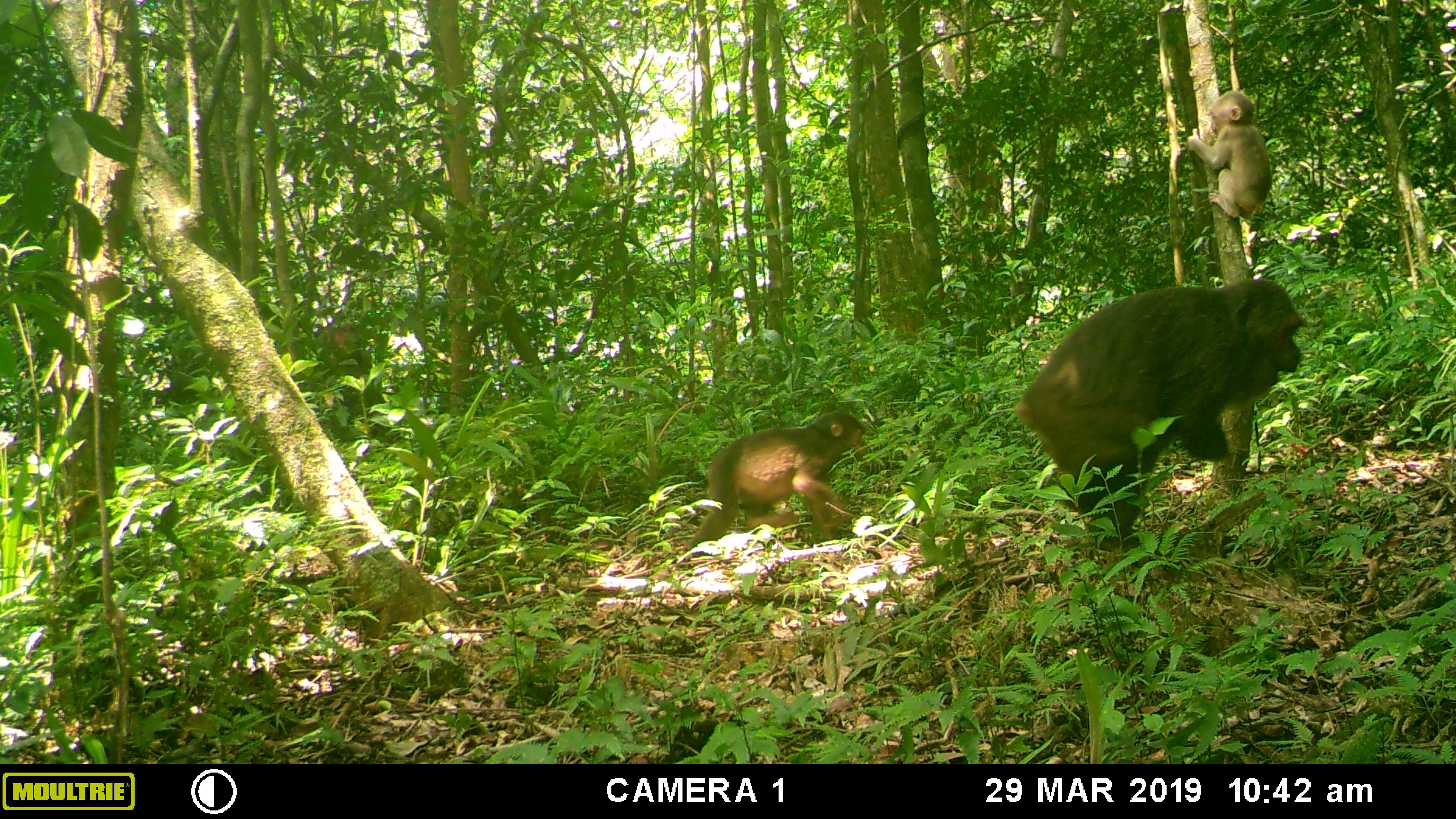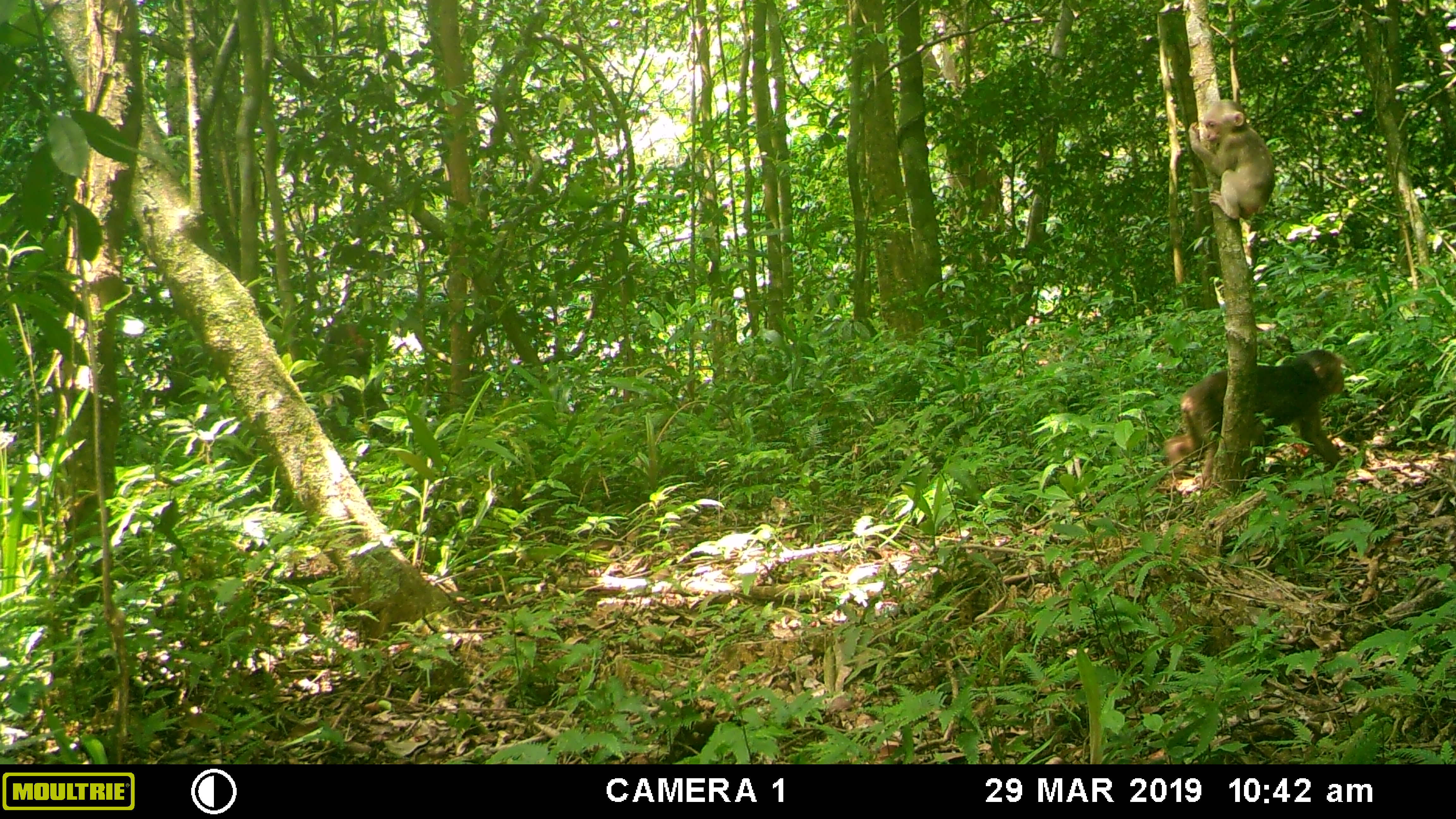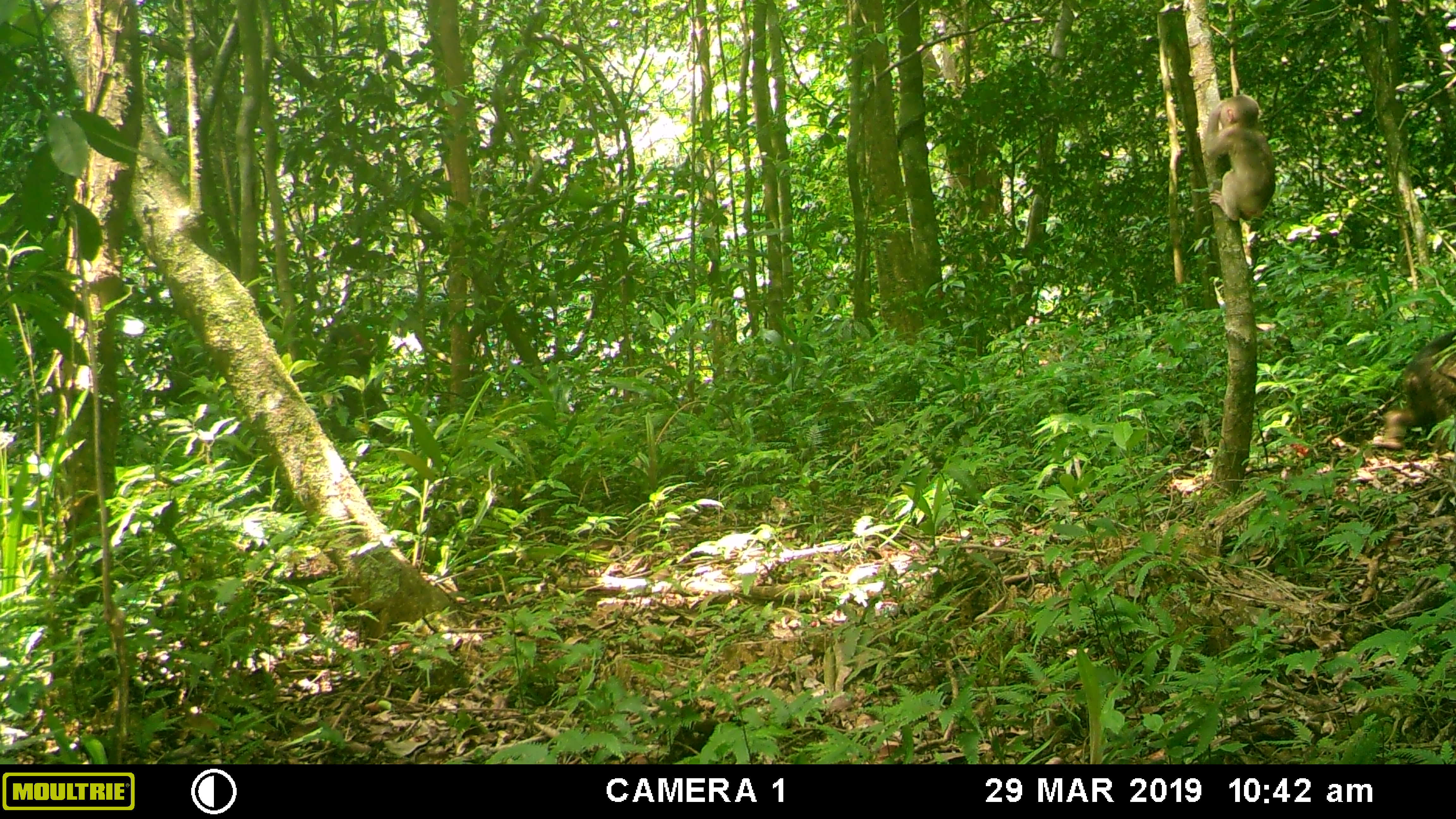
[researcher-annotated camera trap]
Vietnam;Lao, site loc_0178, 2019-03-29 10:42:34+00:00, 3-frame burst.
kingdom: Animalia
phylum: Chordata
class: Mammalia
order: Primates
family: Cercopithecidae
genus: Macaca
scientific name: Macaca arctoides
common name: stump-tailed macaque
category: stump tailed macaque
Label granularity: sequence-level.